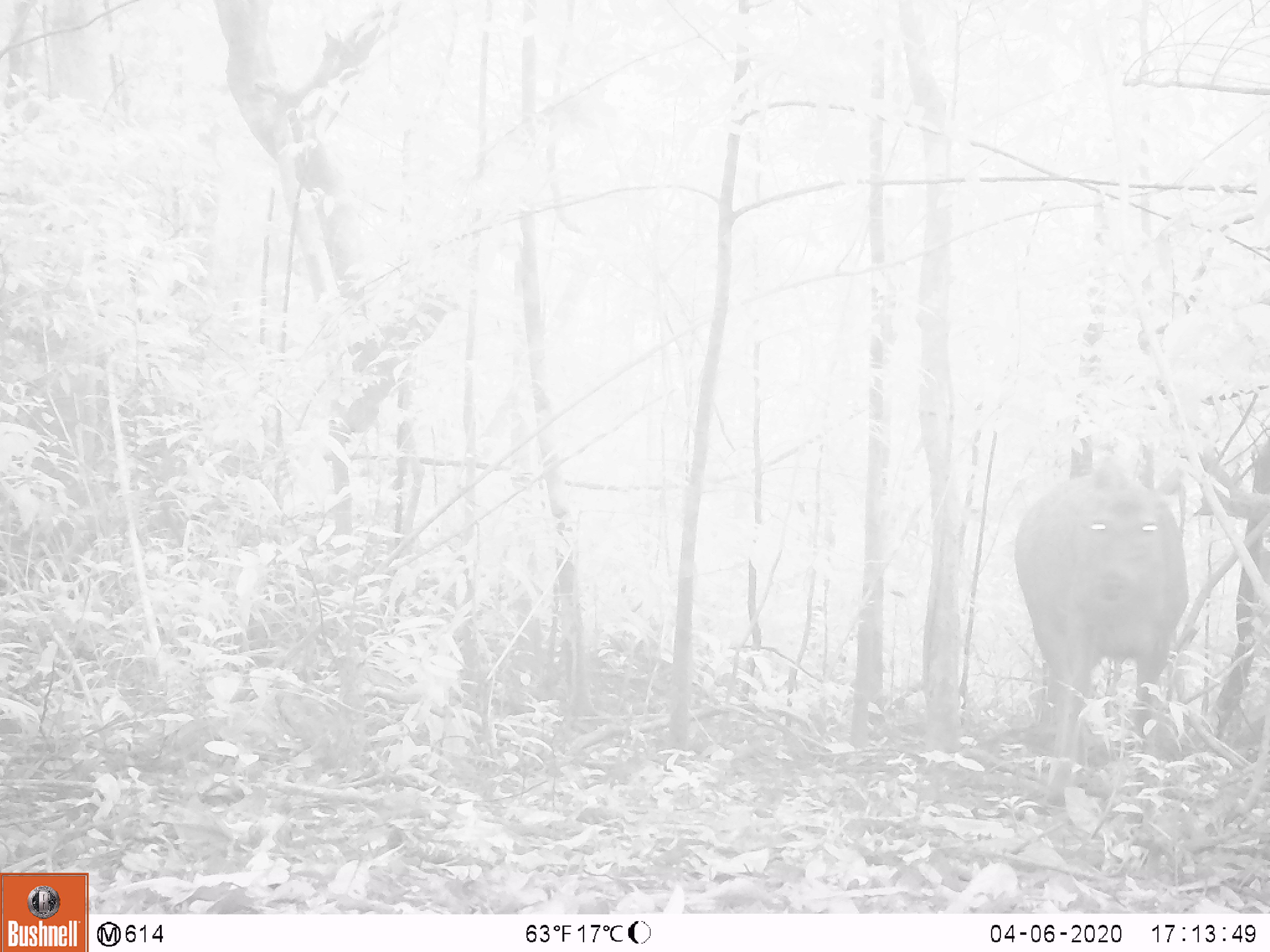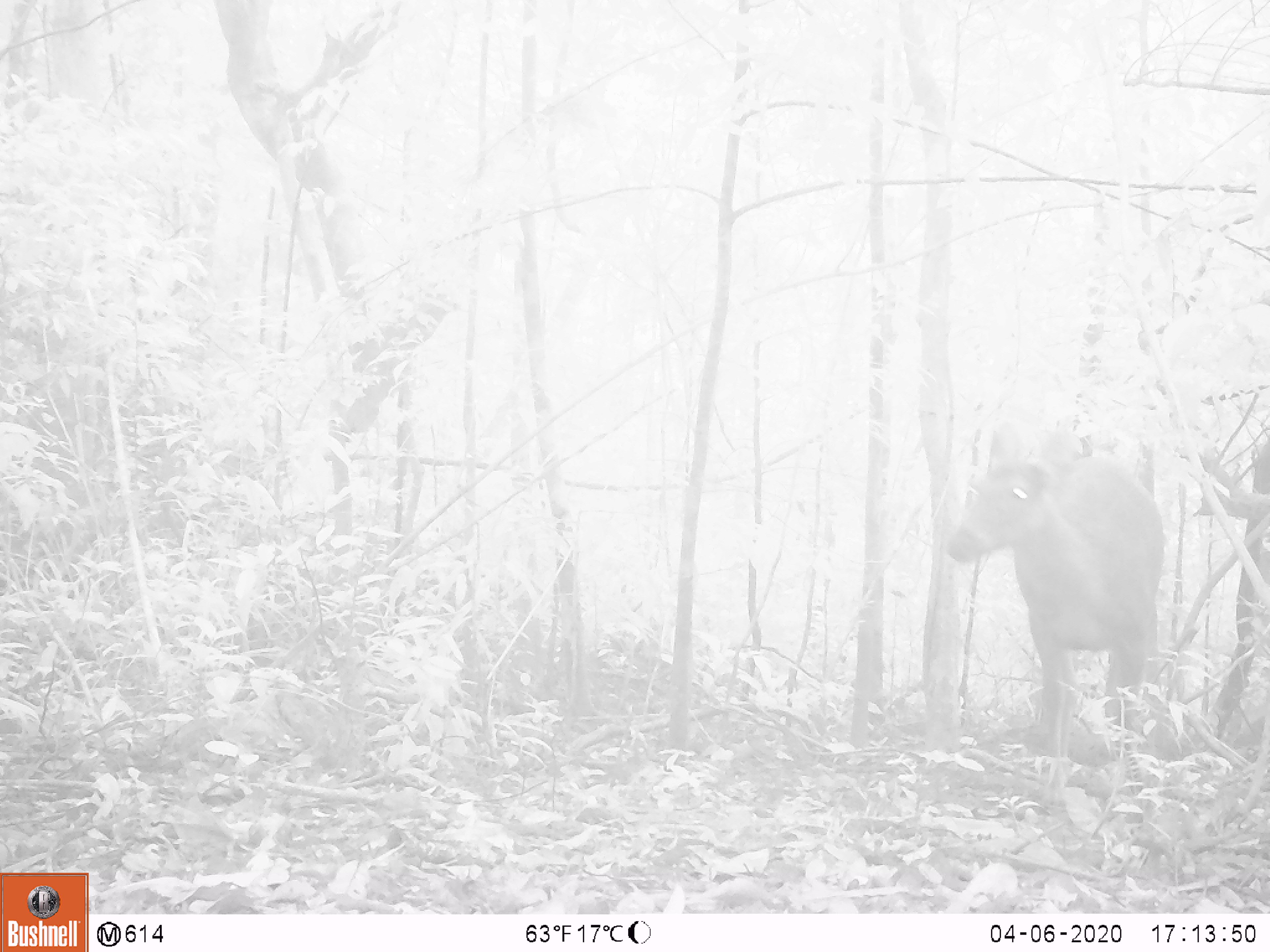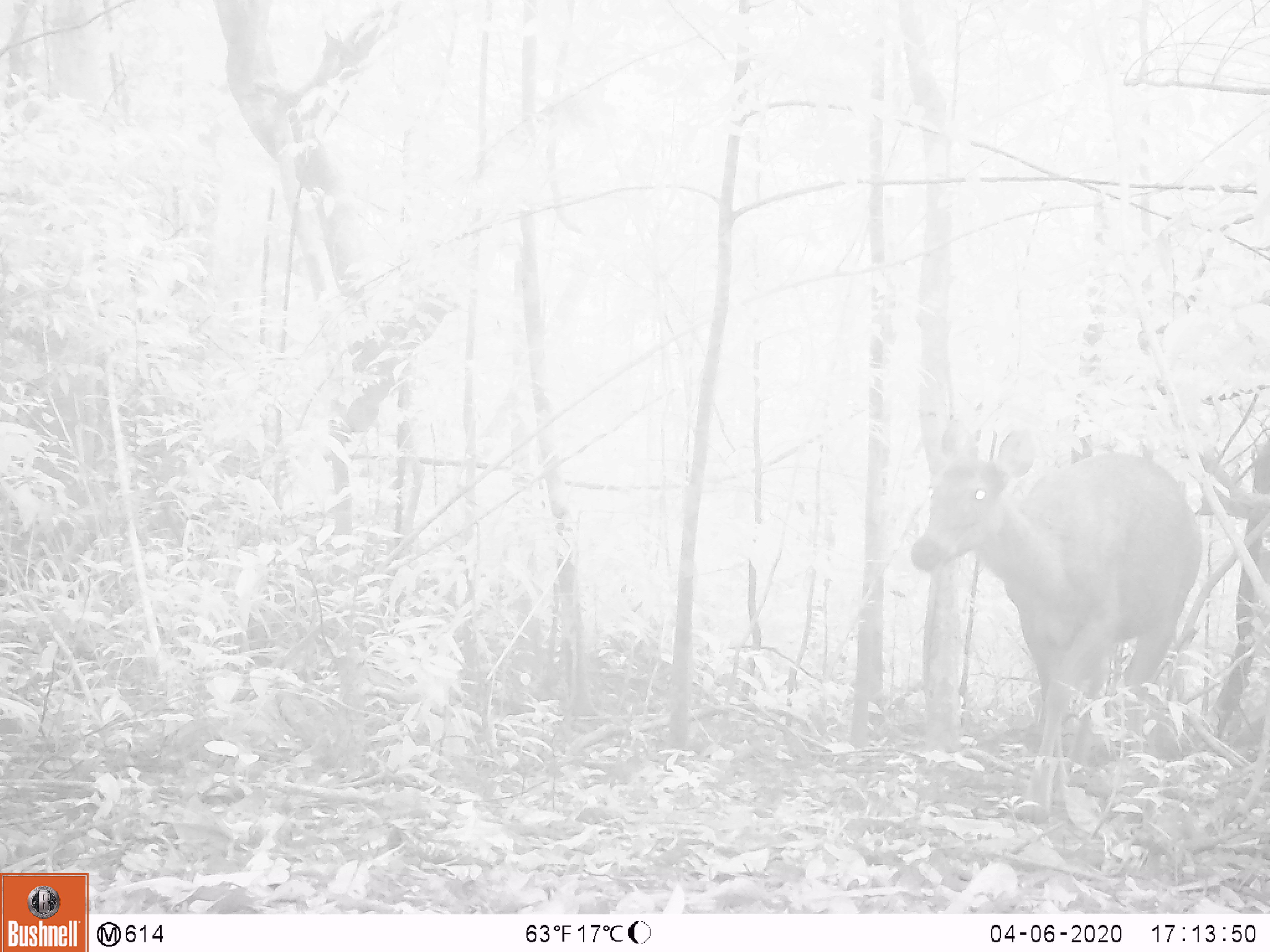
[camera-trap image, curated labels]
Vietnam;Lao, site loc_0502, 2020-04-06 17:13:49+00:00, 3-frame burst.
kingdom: Animalia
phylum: Chordata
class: Mammalia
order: Artiodactyla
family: Cervidae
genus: Rusa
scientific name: Rusa unicolor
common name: sambar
Sambar (Rusa unicolor). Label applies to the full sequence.